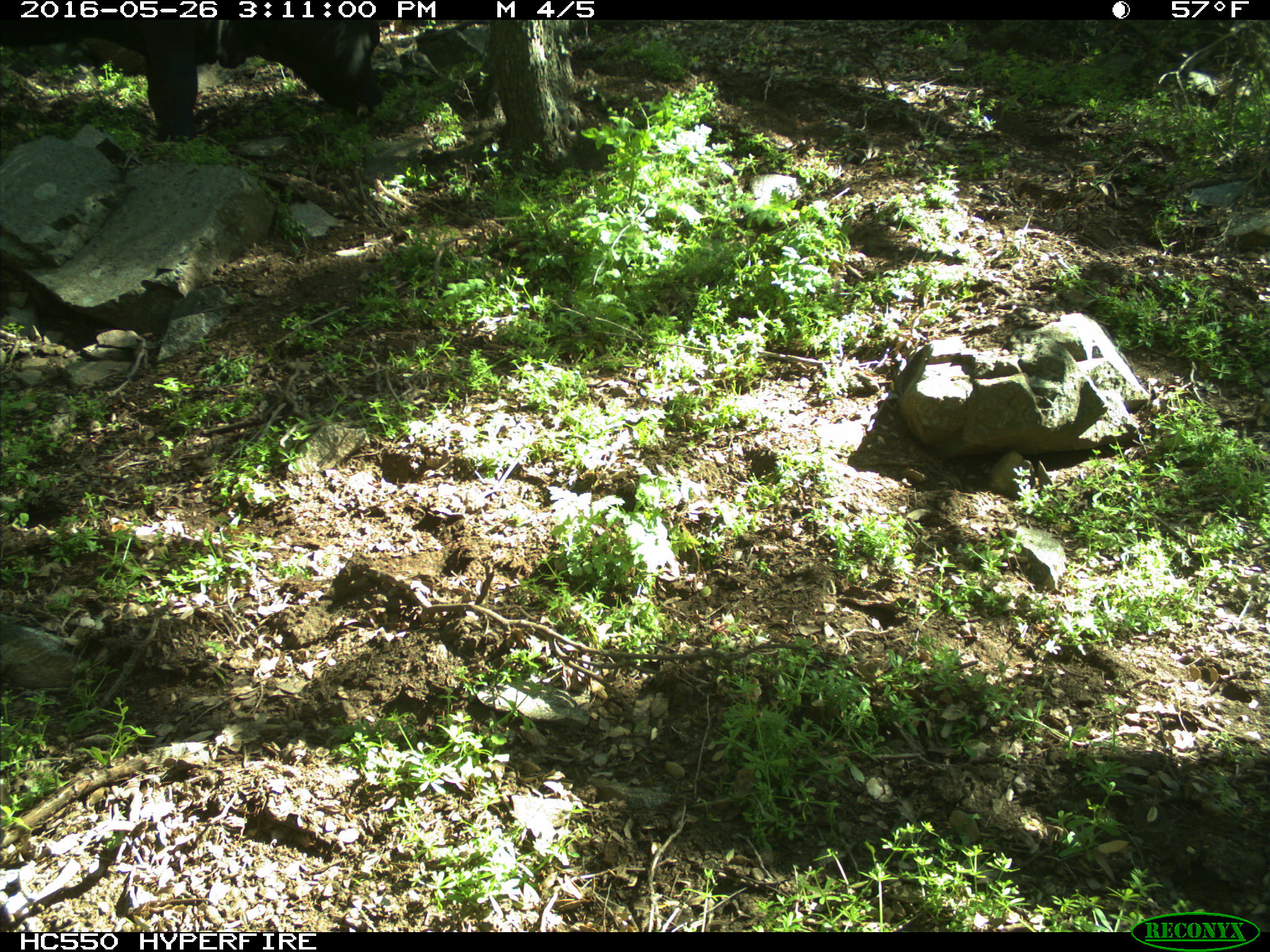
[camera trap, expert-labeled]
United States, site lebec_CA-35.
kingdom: Animalia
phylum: Chordata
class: Mammalia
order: Artiodactyla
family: Bovidae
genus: Bos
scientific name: Bos taurus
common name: domestic cow